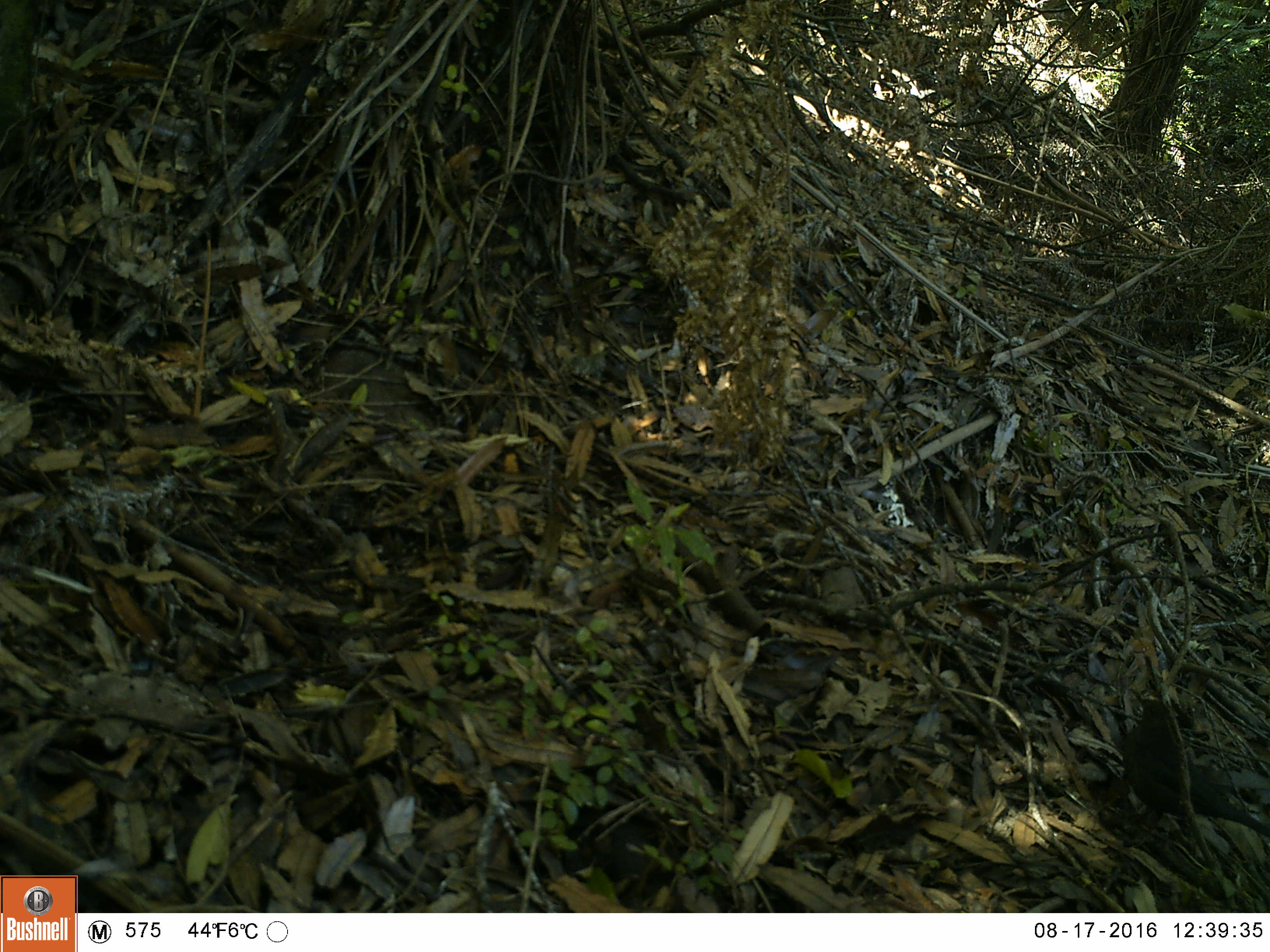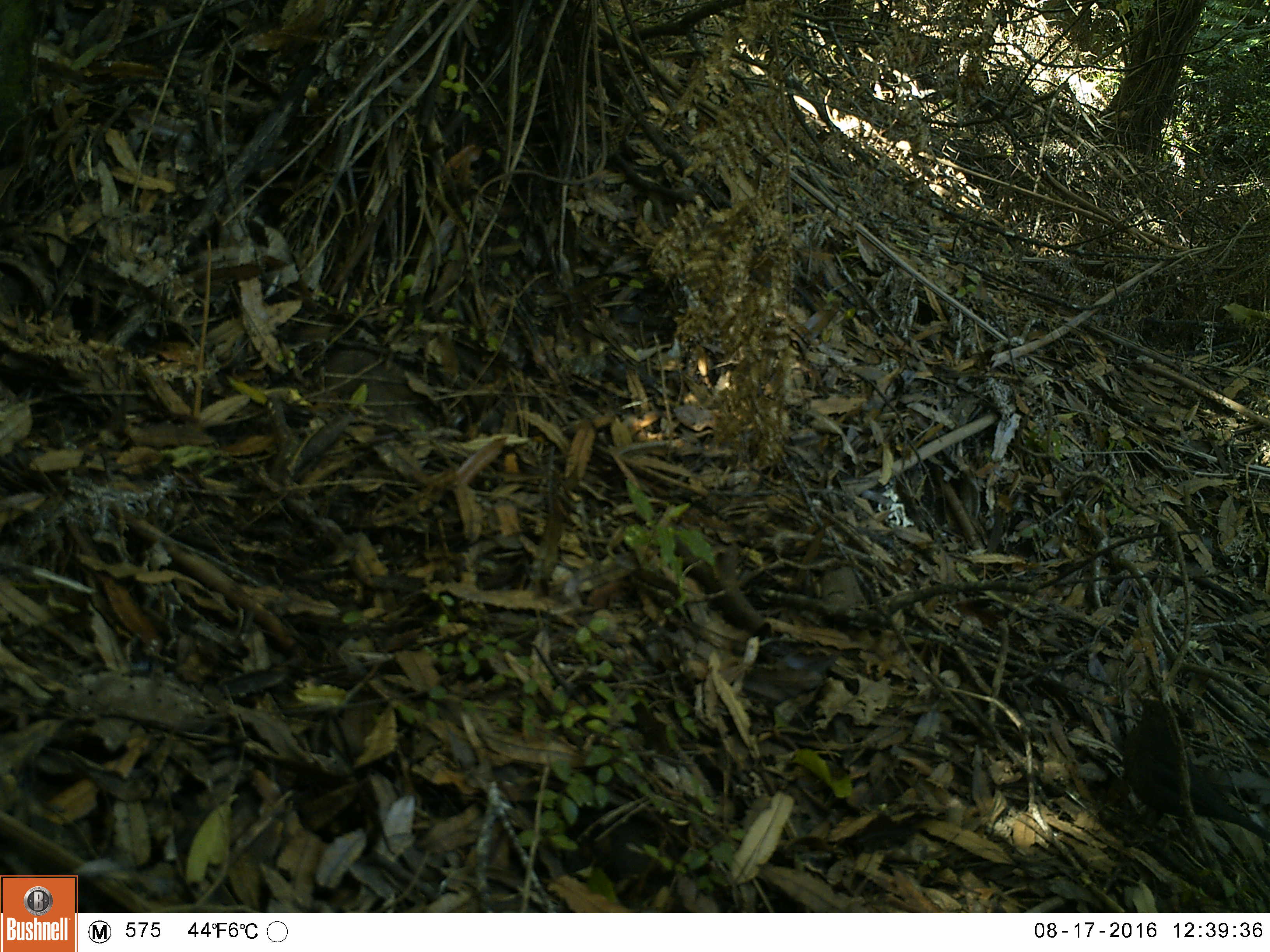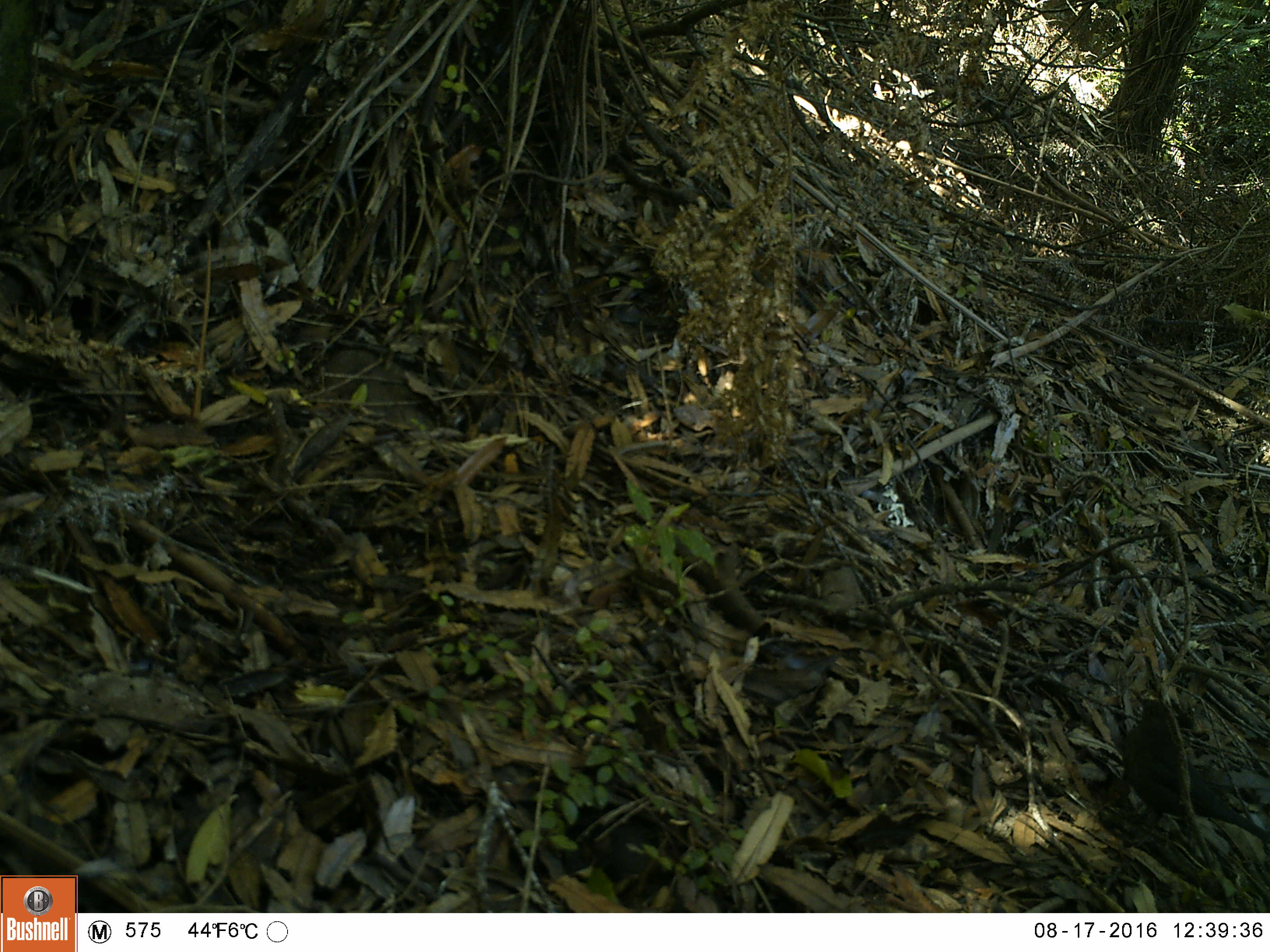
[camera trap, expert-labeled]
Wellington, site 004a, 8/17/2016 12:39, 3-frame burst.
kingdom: Animalia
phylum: Chordata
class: Aves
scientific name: Aves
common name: bird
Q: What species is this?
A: Bird (Aves).